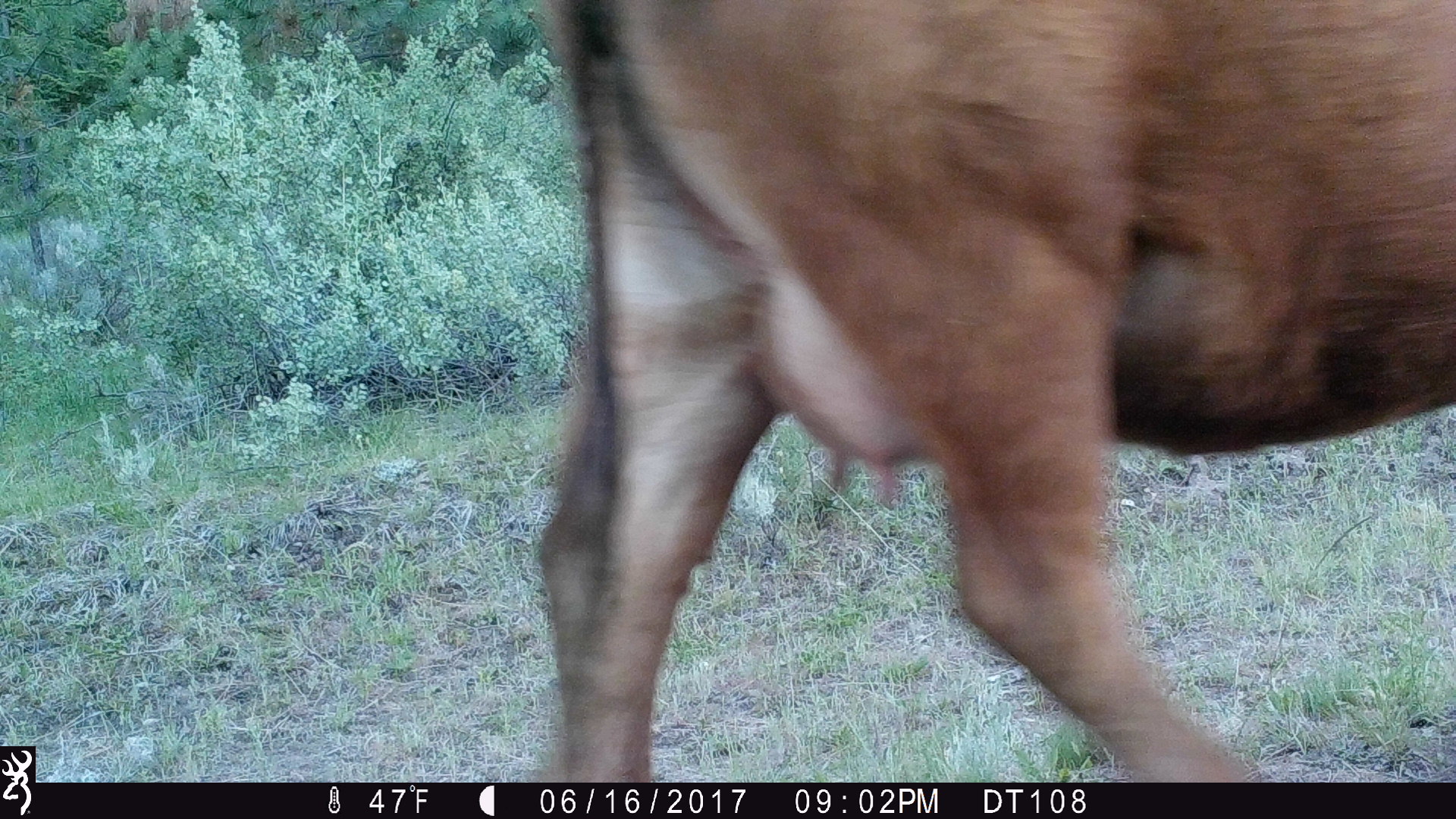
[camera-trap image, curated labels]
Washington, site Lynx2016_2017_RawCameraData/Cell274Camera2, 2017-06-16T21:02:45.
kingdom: Animalia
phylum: Chordata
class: Mammalia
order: Artiodactyla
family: Bovidae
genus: Bos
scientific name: Bos taurus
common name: domestic cattle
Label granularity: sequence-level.